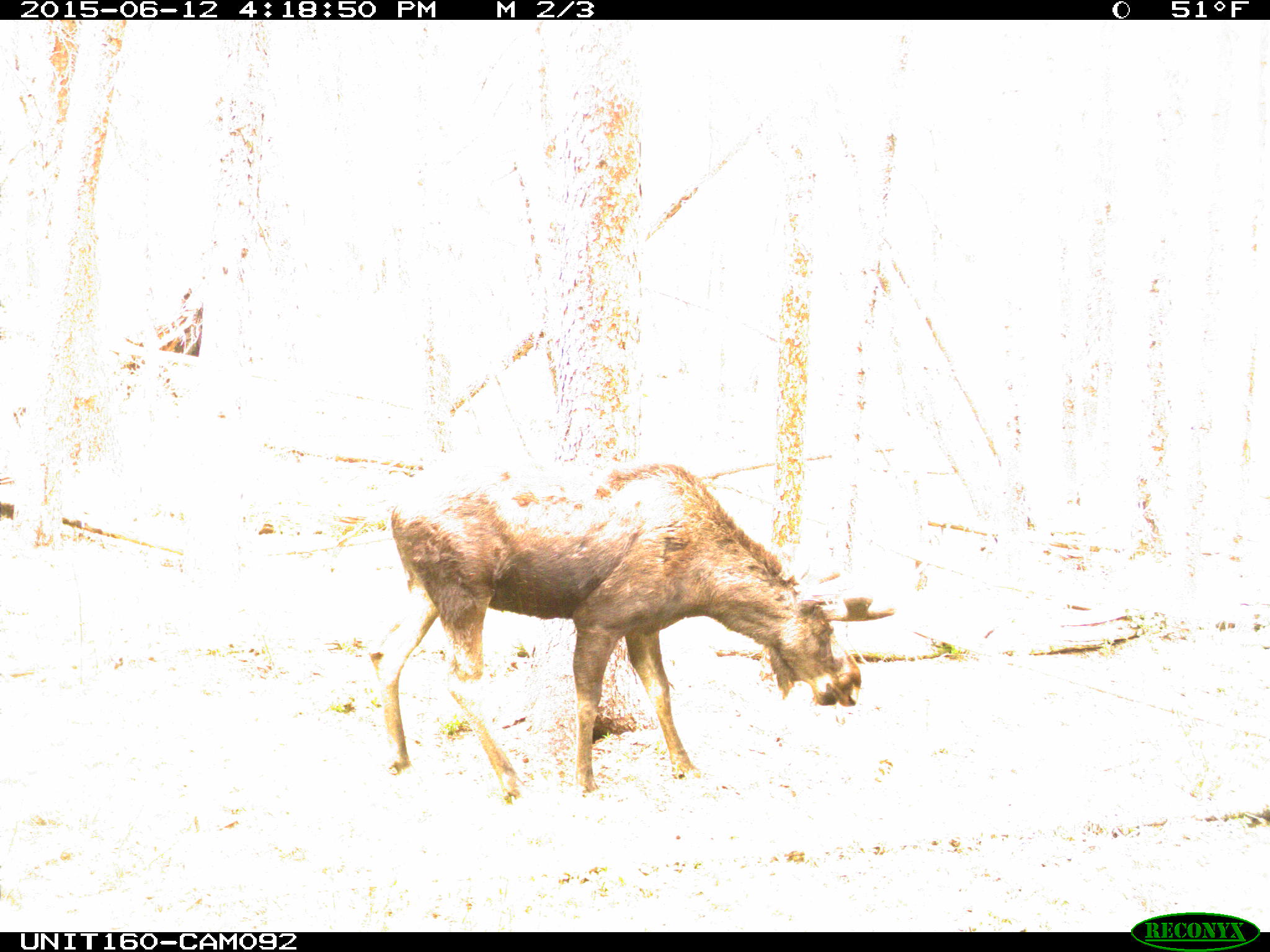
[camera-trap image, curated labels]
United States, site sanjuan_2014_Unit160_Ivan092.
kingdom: Animalia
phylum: Chordata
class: Mammalia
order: Artiodactyla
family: Cervidae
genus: Alces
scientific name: Alces alces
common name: moose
Alces alces (moose).